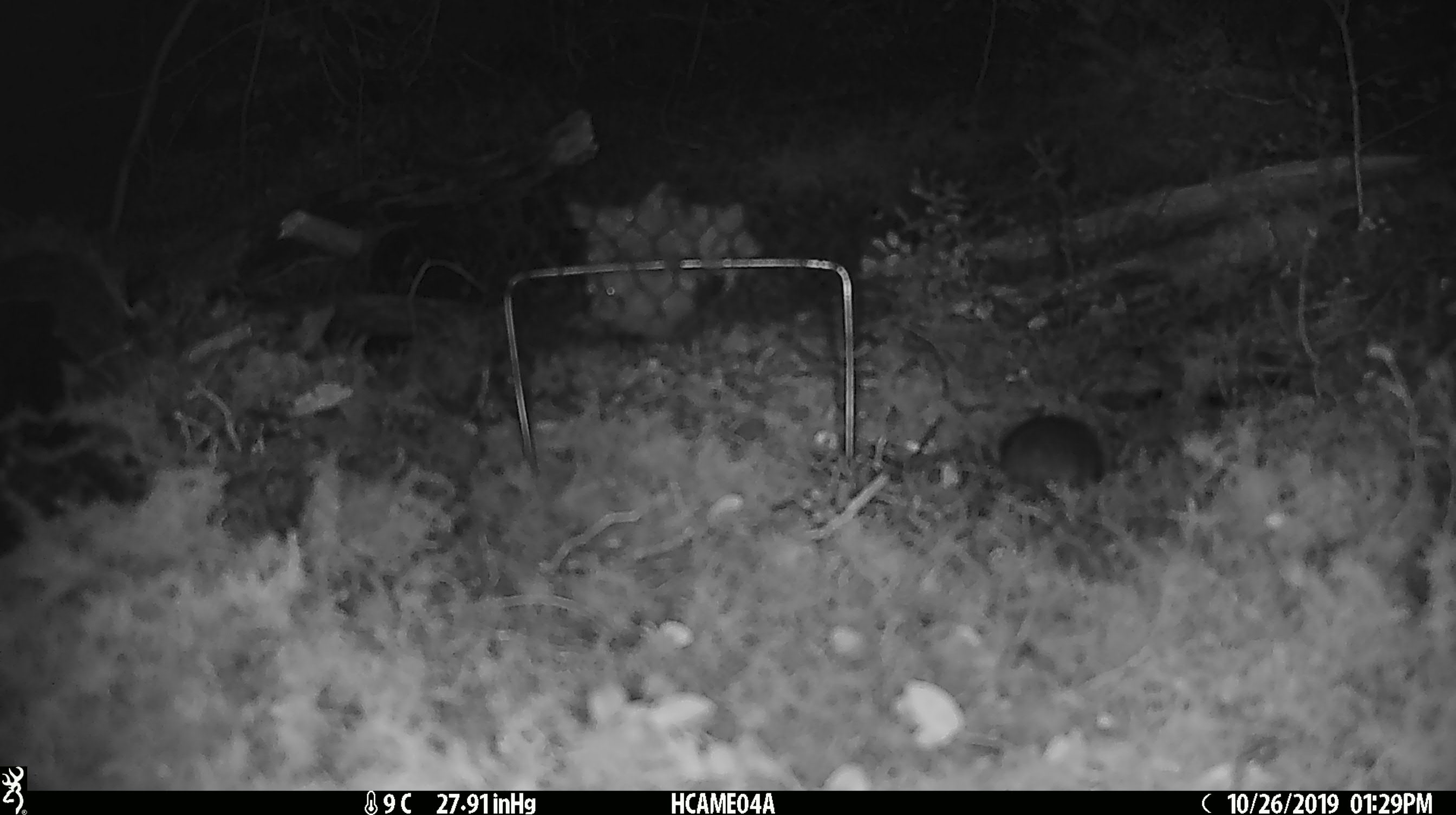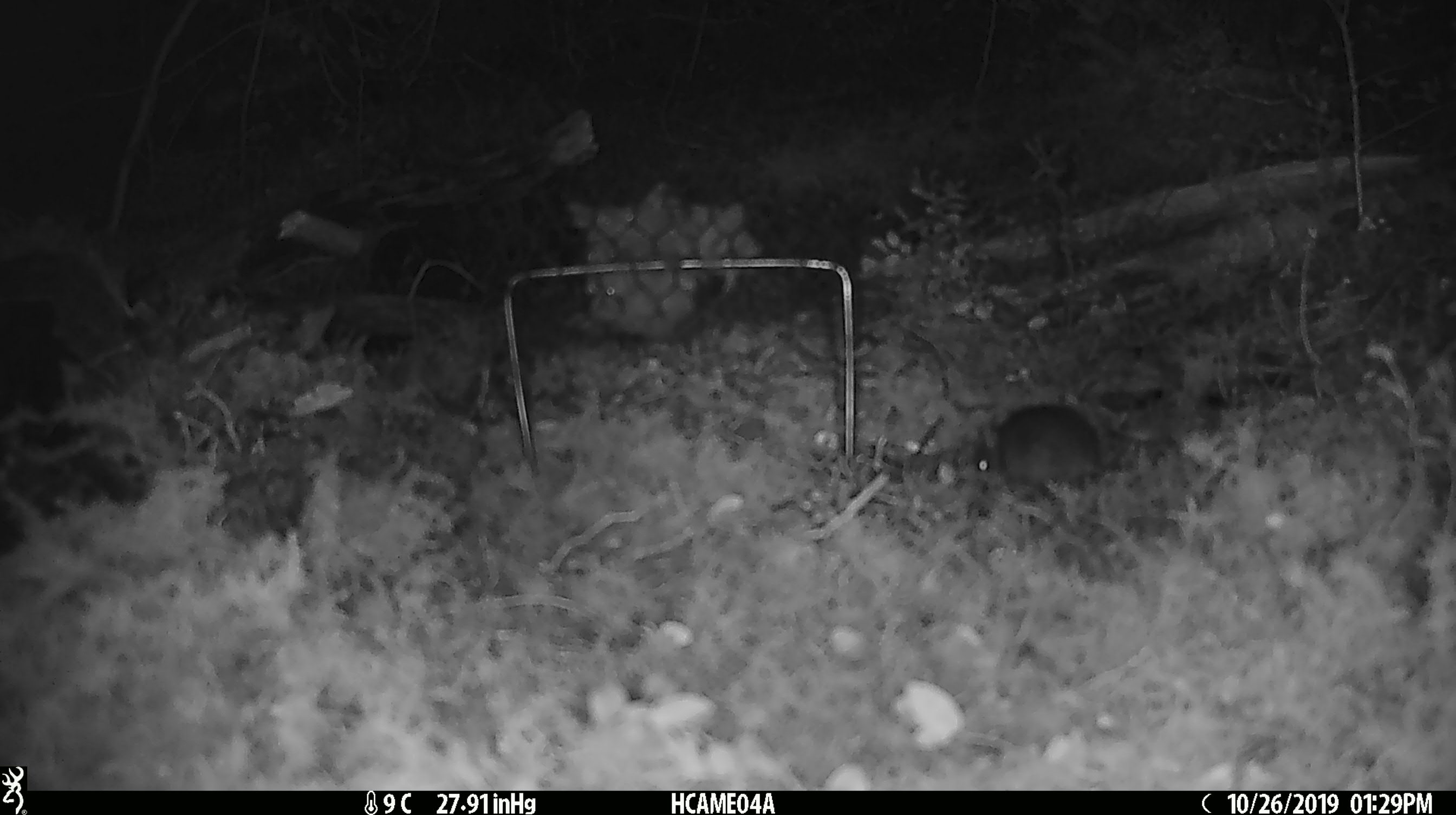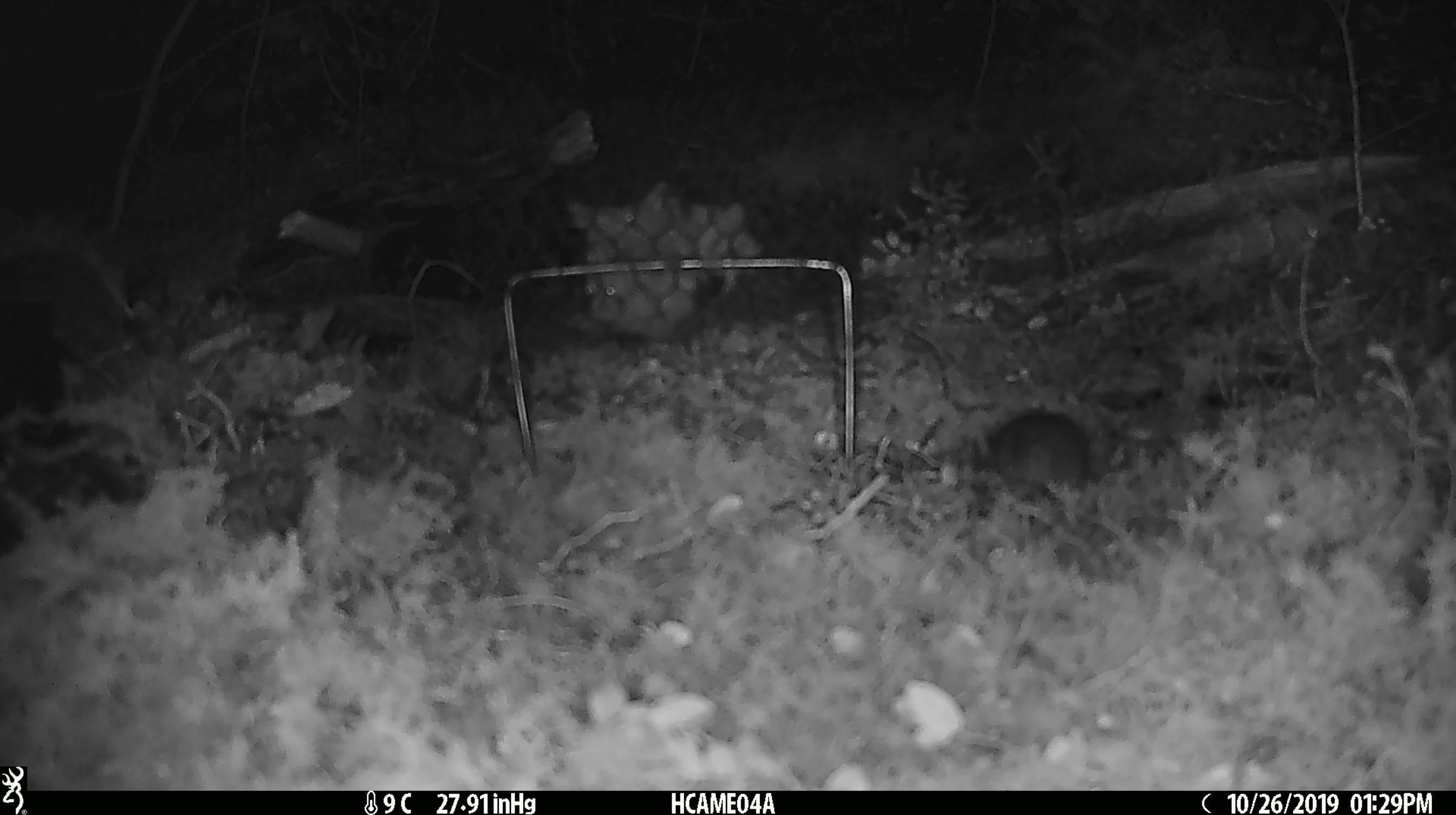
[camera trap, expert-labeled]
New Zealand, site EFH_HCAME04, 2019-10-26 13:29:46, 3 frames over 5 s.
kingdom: Animalia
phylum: Chordata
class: Mammalia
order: Rodentia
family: Muridae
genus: Mus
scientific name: Mus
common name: mouse